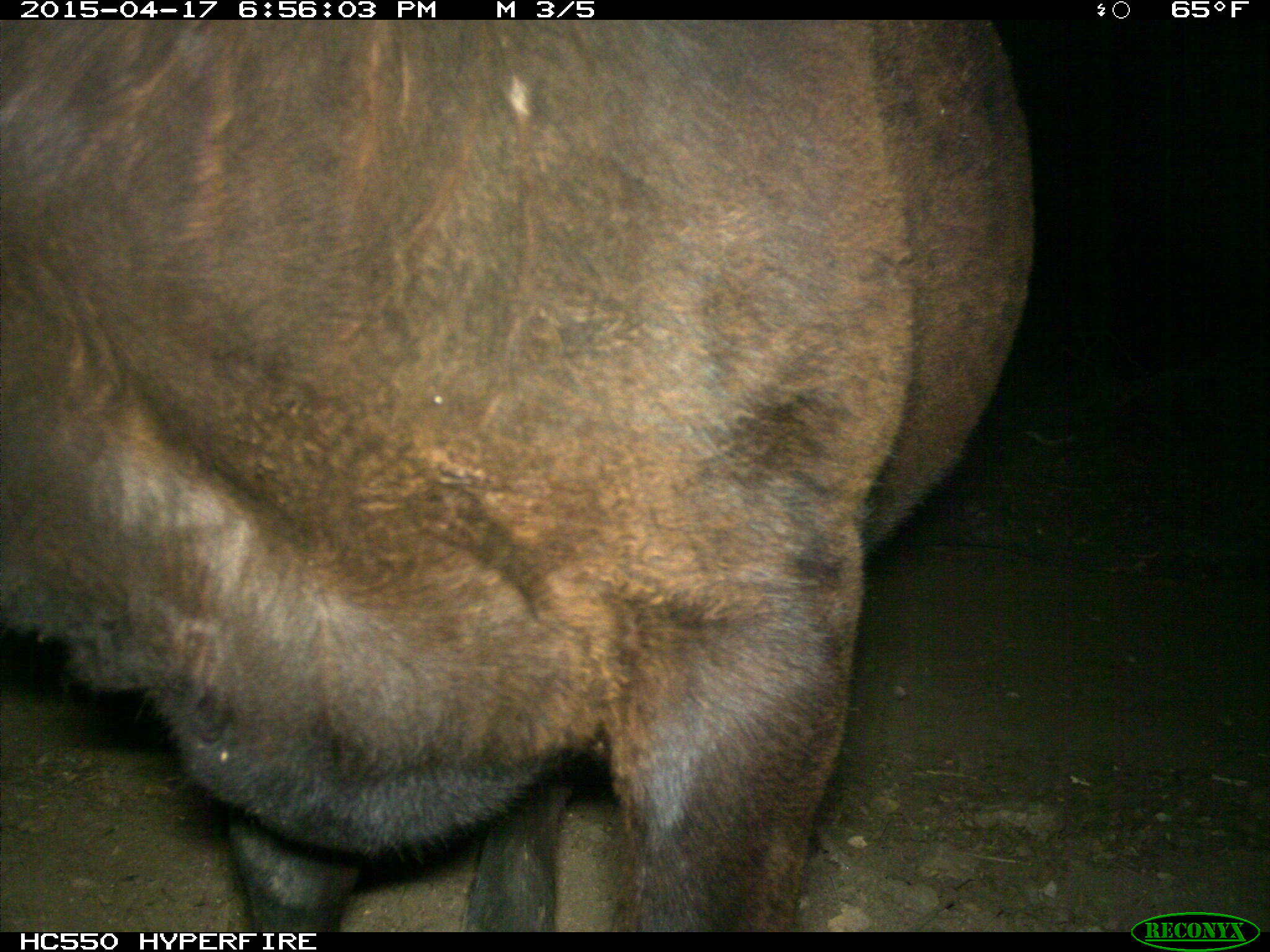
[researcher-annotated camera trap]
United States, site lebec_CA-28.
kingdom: Animalia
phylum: Chordata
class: Mammalia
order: Artiodactyla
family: Bovidae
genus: Bos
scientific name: Bos taurus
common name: domestic cow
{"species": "Bos taurus (domestic cow)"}